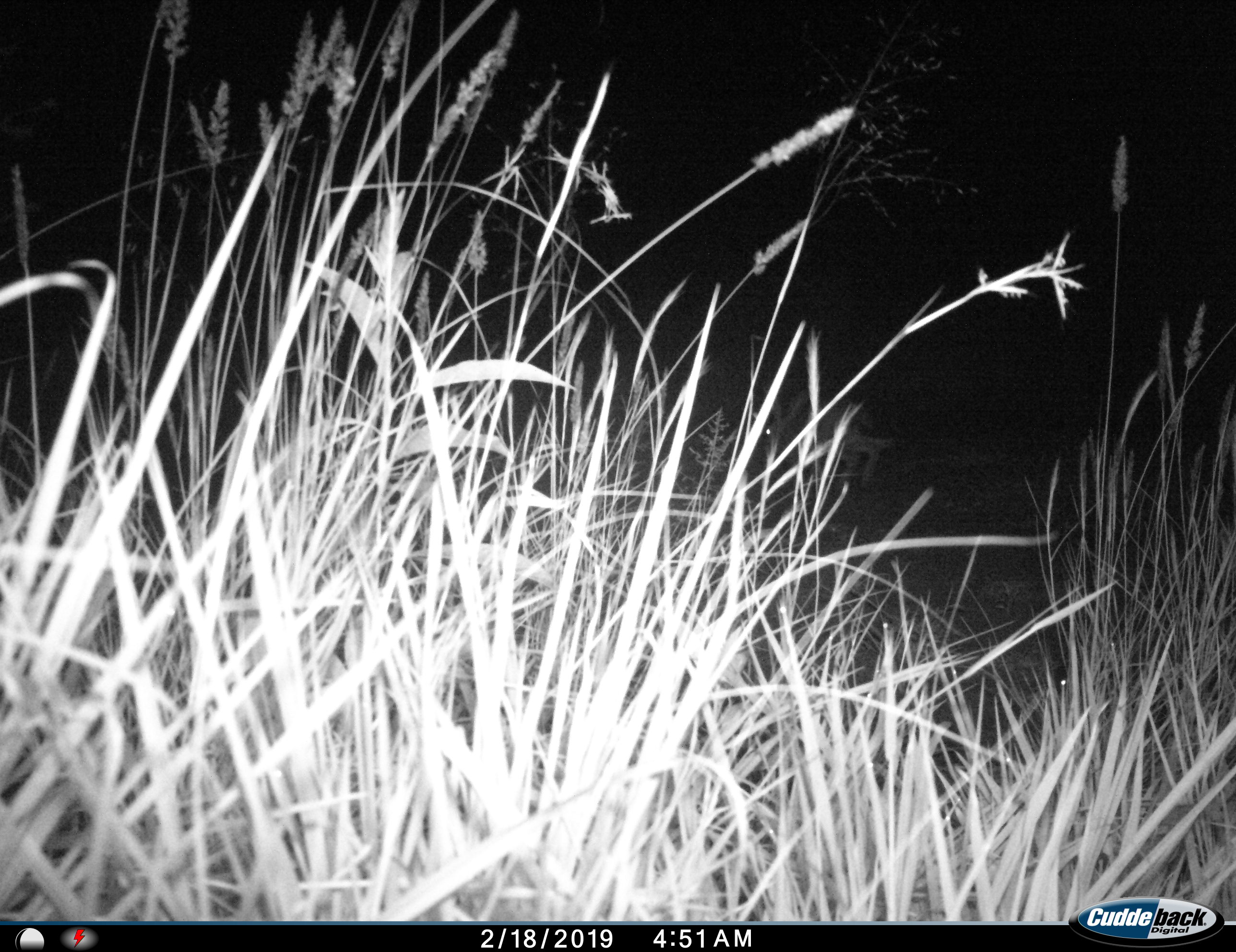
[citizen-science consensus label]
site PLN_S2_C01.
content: unidentified animal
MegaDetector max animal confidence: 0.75